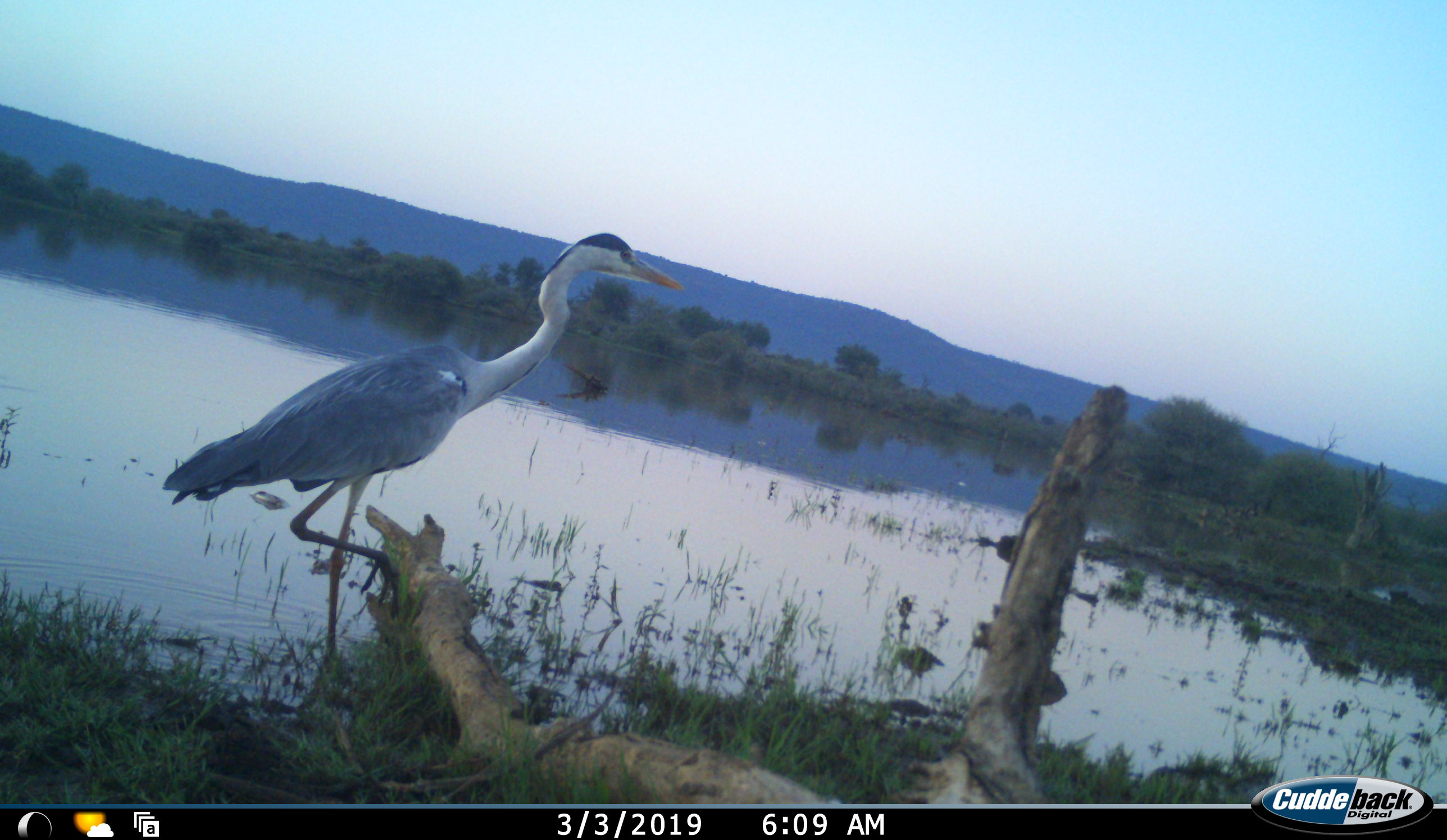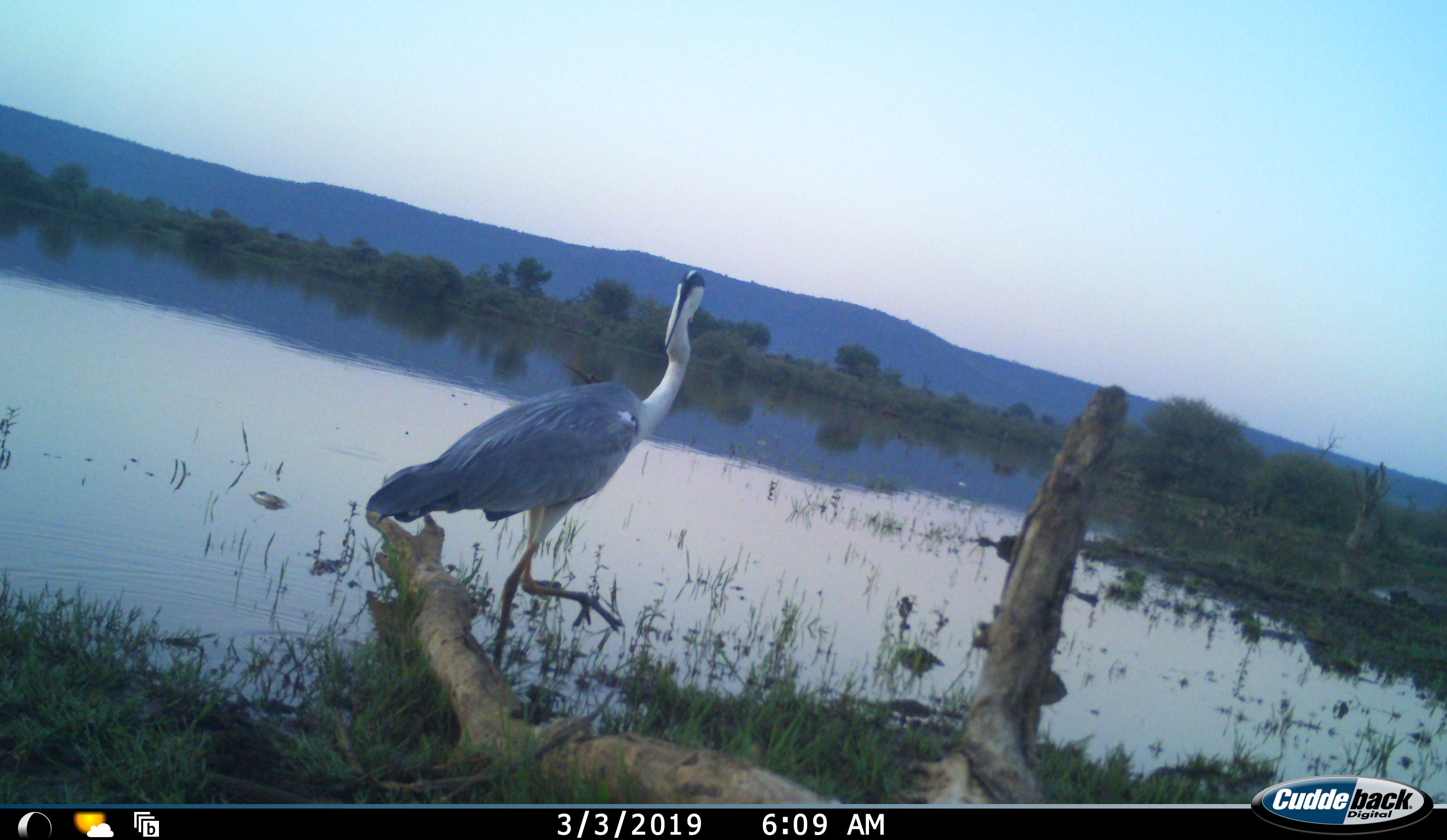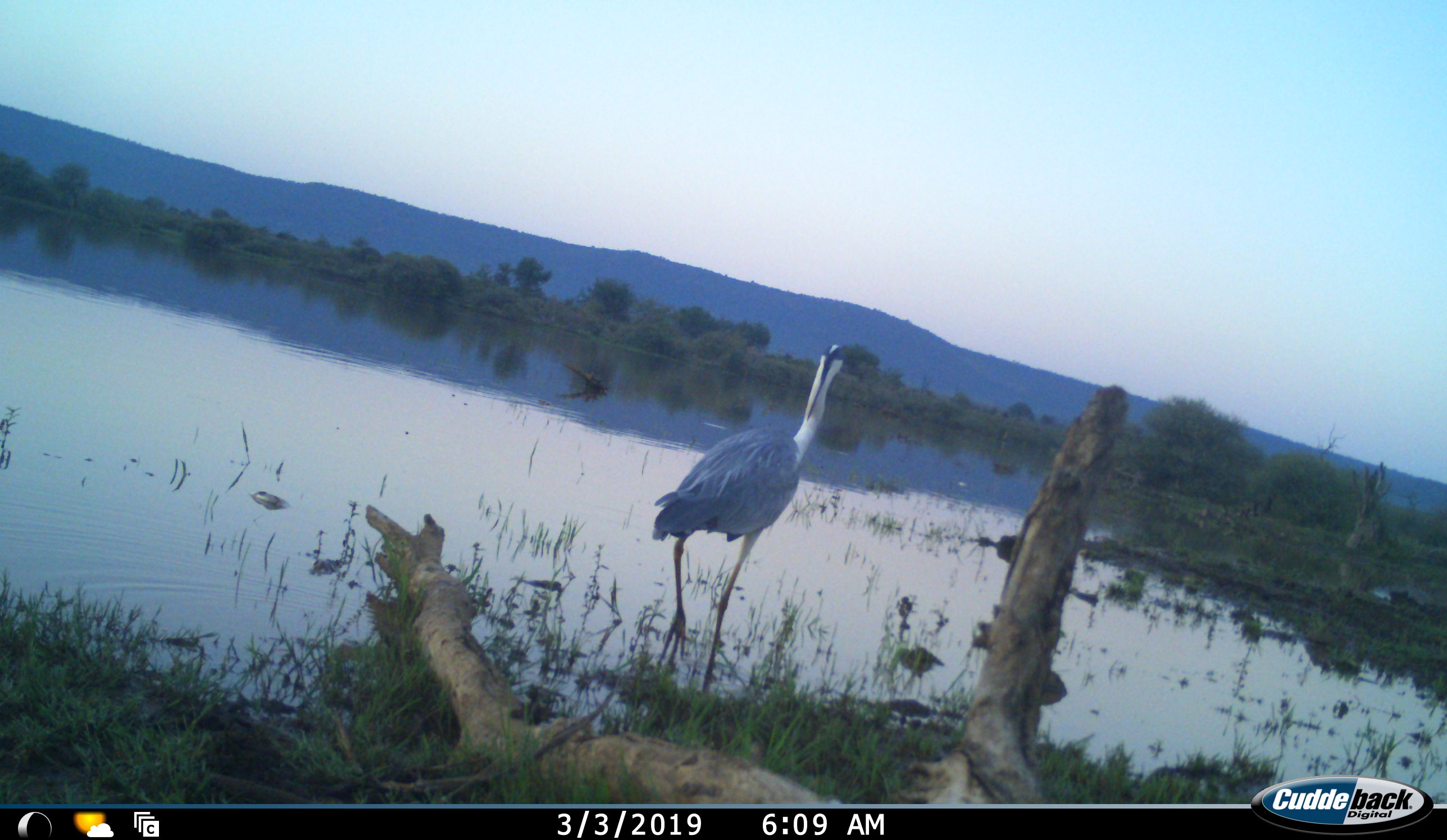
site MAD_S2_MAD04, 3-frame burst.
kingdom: Animalia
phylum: Chordata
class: Aves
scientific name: Aves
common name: bird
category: birdother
Birdother (bird) (Aves), count 1. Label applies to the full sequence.